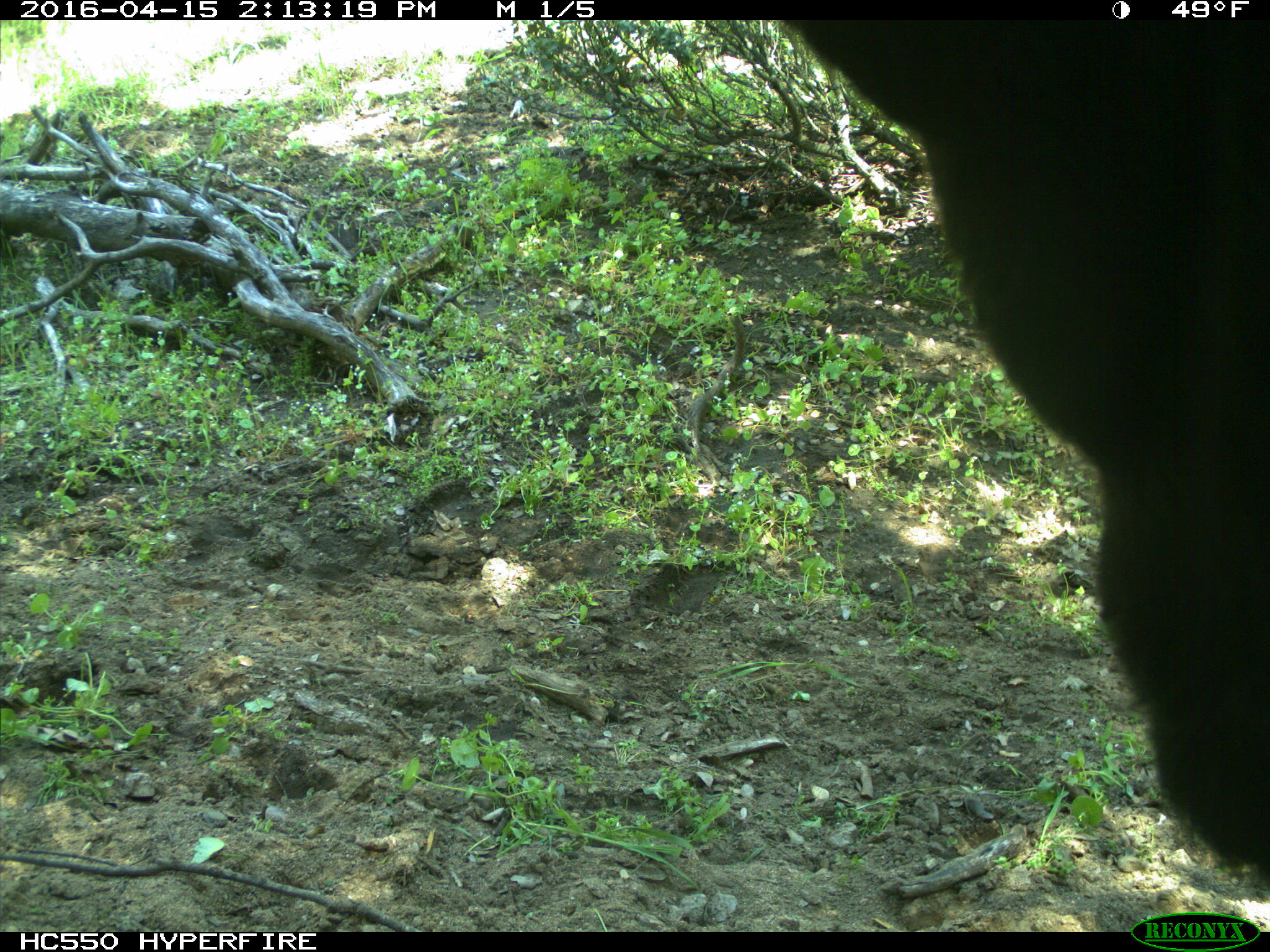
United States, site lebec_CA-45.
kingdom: Animalia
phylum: Chordata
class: Mammalia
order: Artiodactyla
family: Bovidae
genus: Bos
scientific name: Bos taurus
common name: domestic cow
Bos taurus (domestic cow).